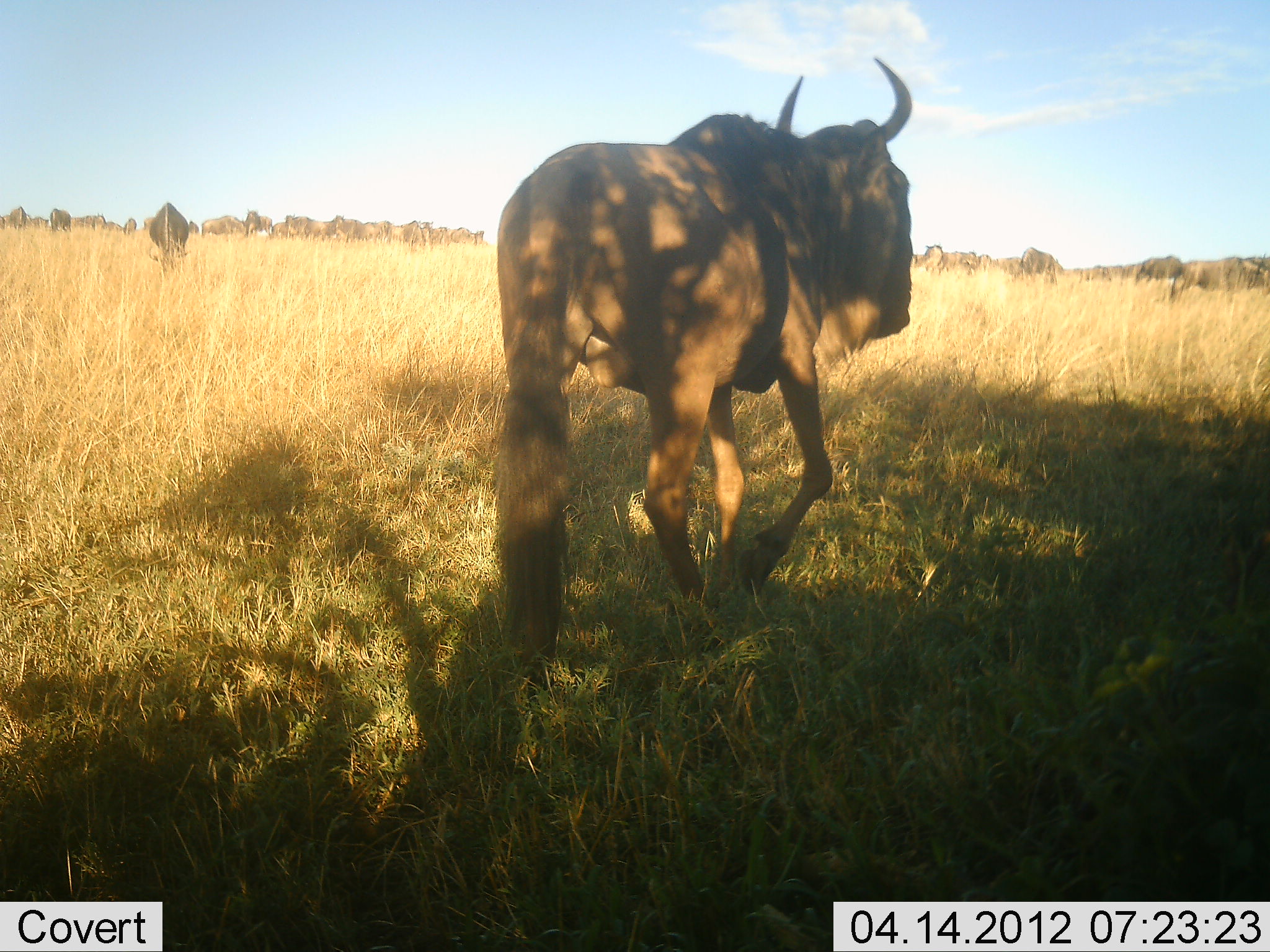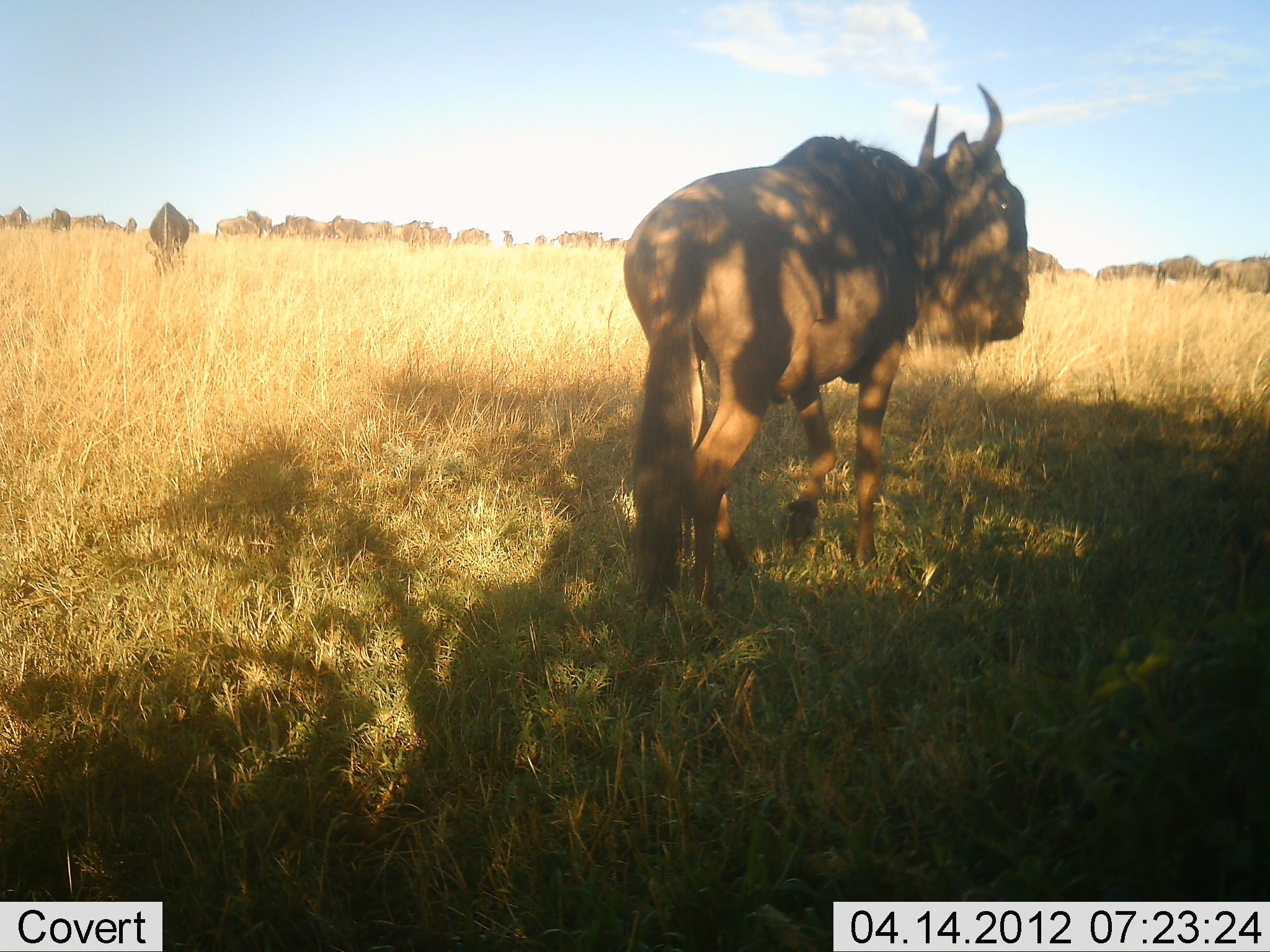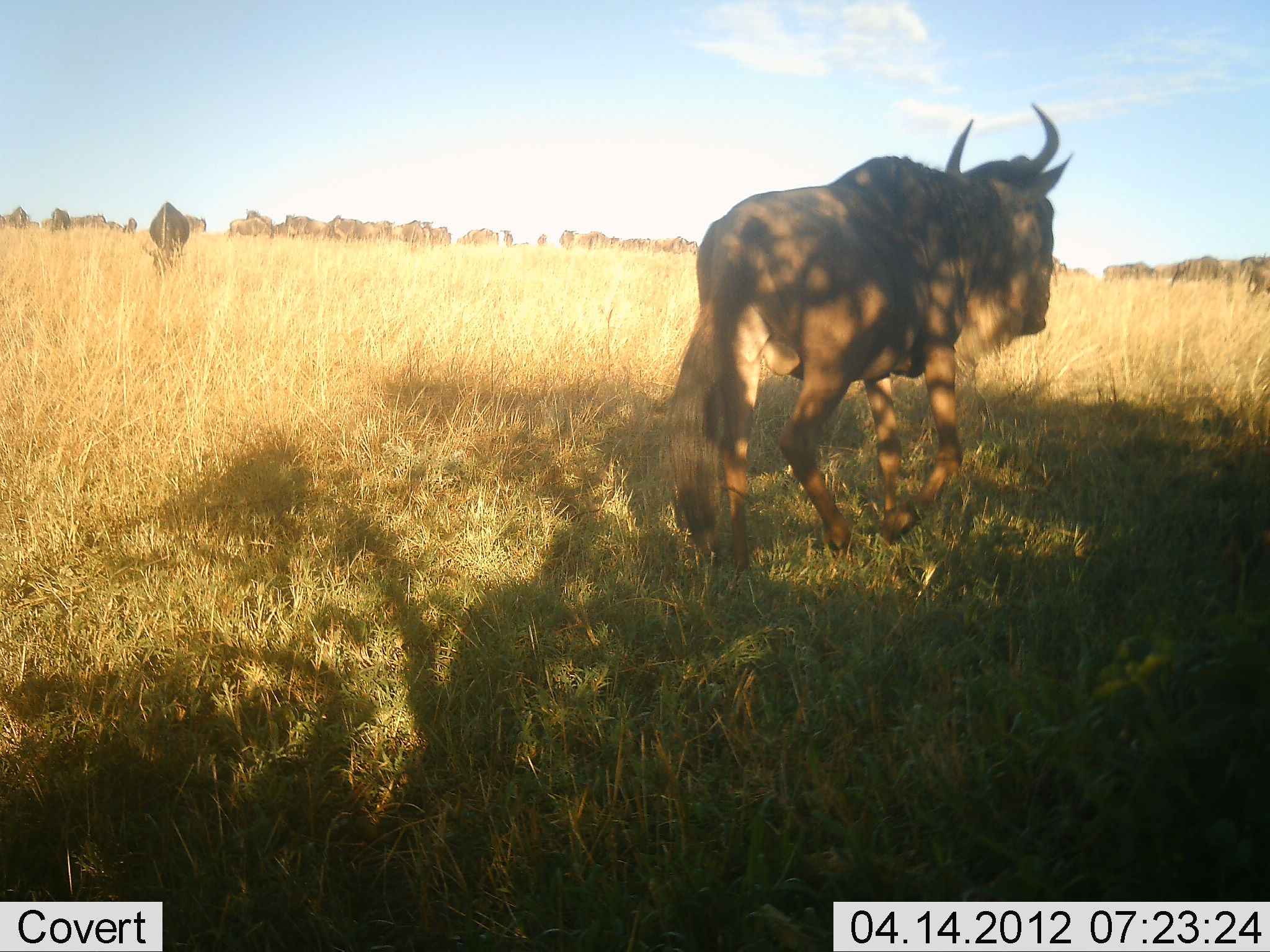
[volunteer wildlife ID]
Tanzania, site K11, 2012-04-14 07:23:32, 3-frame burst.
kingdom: Animalia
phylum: Chordata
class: Mammalia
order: Artiodactyla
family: Bovidae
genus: Connochaetes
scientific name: Connochaetes taurinus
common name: blue wildebeest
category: wildebeest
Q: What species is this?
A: Wildebeest (blue wildebeest) (Connochaetes taurinus).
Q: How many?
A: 11-50.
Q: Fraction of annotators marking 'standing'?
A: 68%.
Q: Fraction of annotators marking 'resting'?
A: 4%.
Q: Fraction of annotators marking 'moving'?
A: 88%.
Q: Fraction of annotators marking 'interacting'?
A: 0%.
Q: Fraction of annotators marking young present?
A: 0%.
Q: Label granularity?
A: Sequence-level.